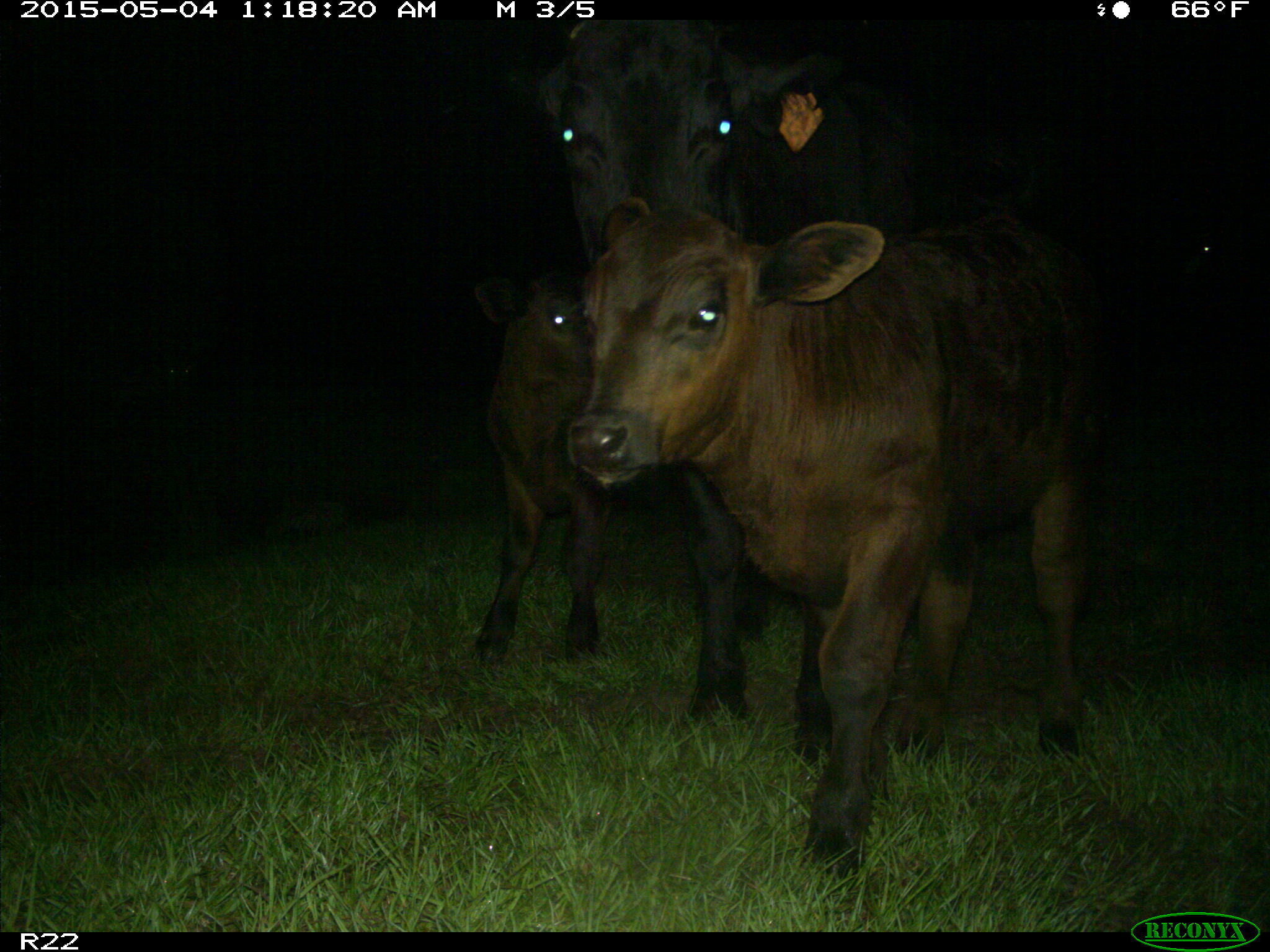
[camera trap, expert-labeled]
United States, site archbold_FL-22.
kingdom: Animalia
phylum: Chordata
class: Mammalia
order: Artiodactyla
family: Bovidae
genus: Bos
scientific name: Bos taurus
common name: domestic cow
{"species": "Bos taurus (domestic cow)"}